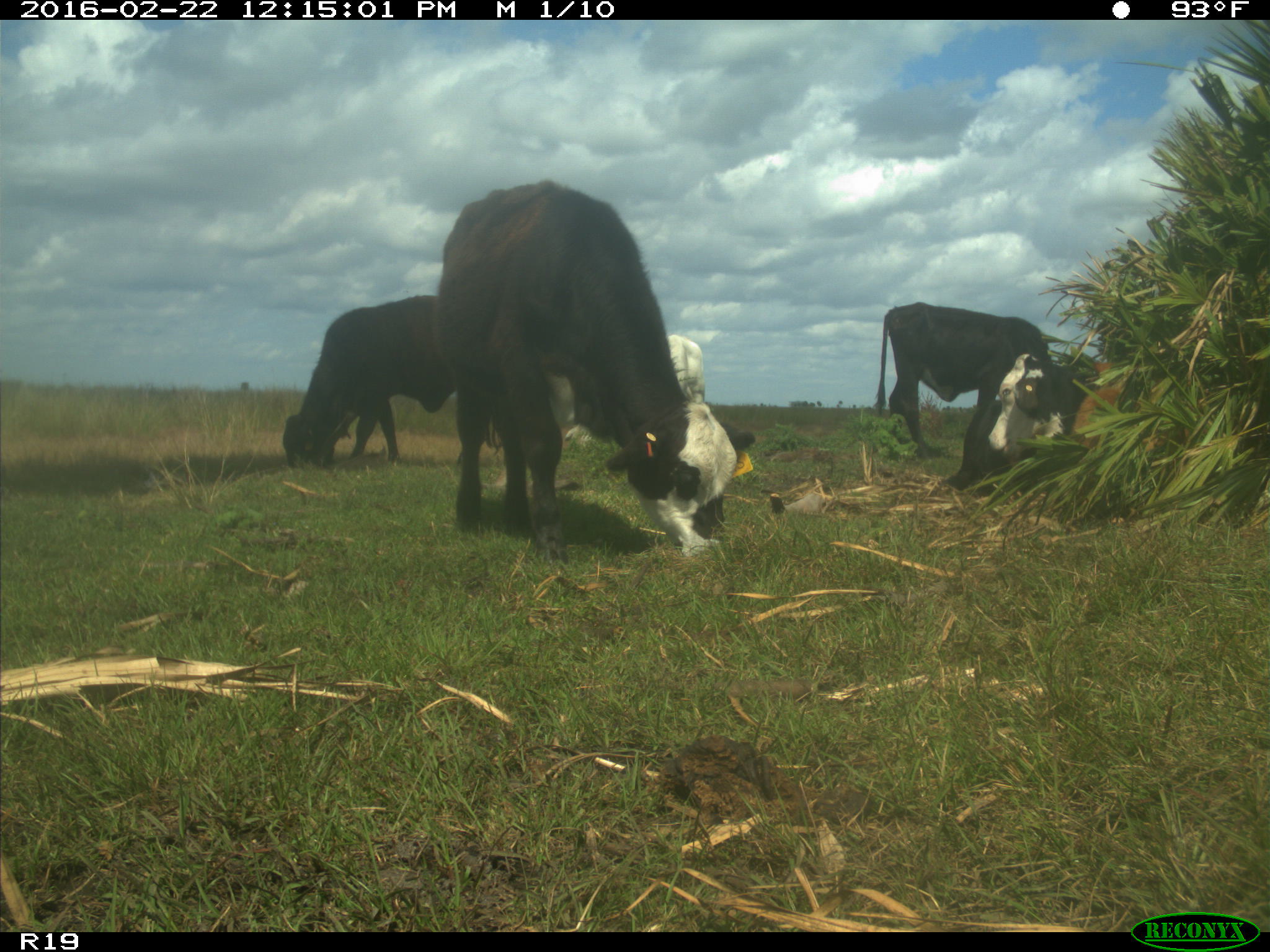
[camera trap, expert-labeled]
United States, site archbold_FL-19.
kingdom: Animalia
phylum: Chordata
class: Mammalia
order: Artiodactyla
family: Bovidae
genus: Bos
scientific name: Bos taurus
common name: domestic cow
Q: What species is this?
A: Bos taurus (domestic cow).